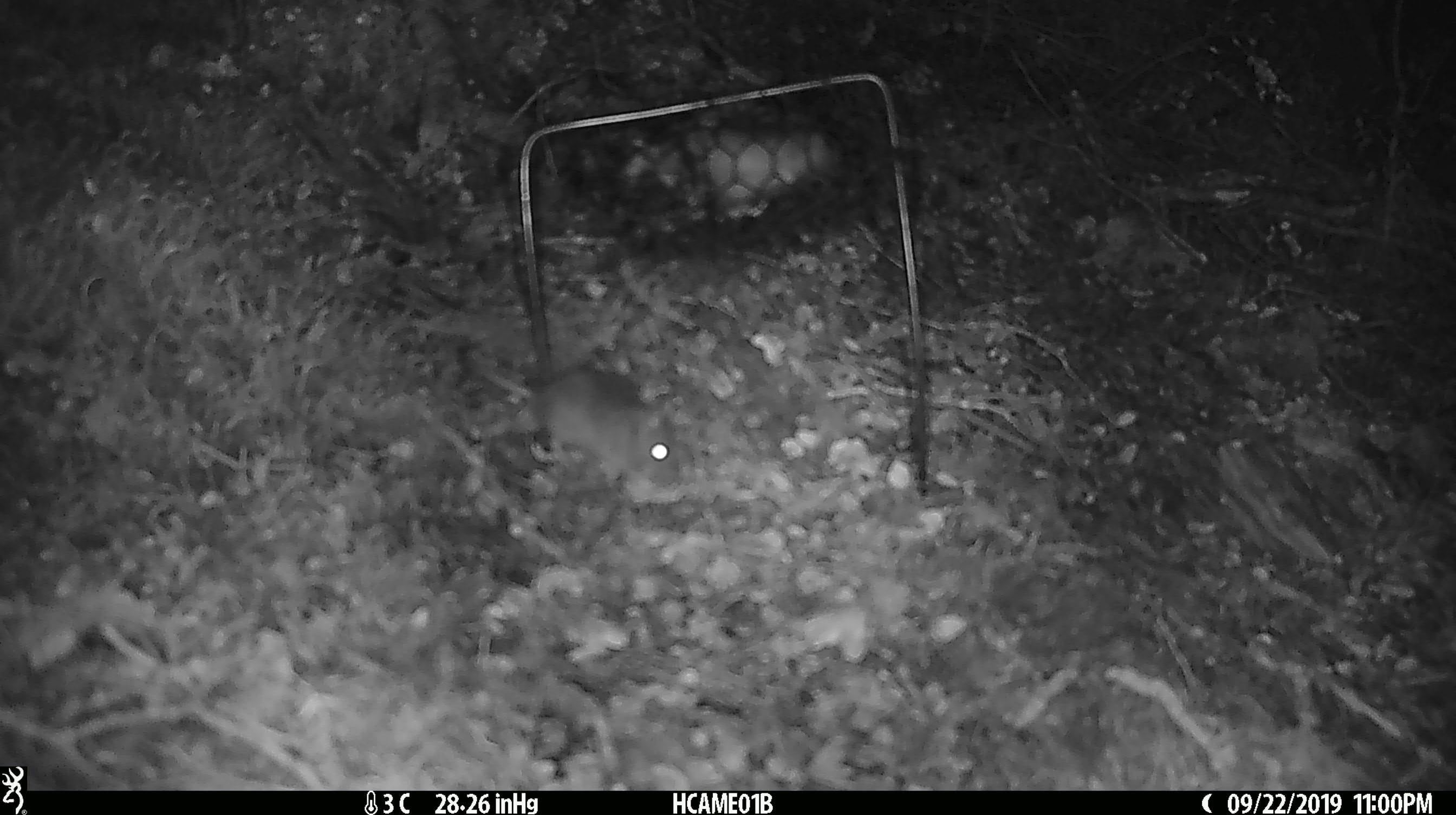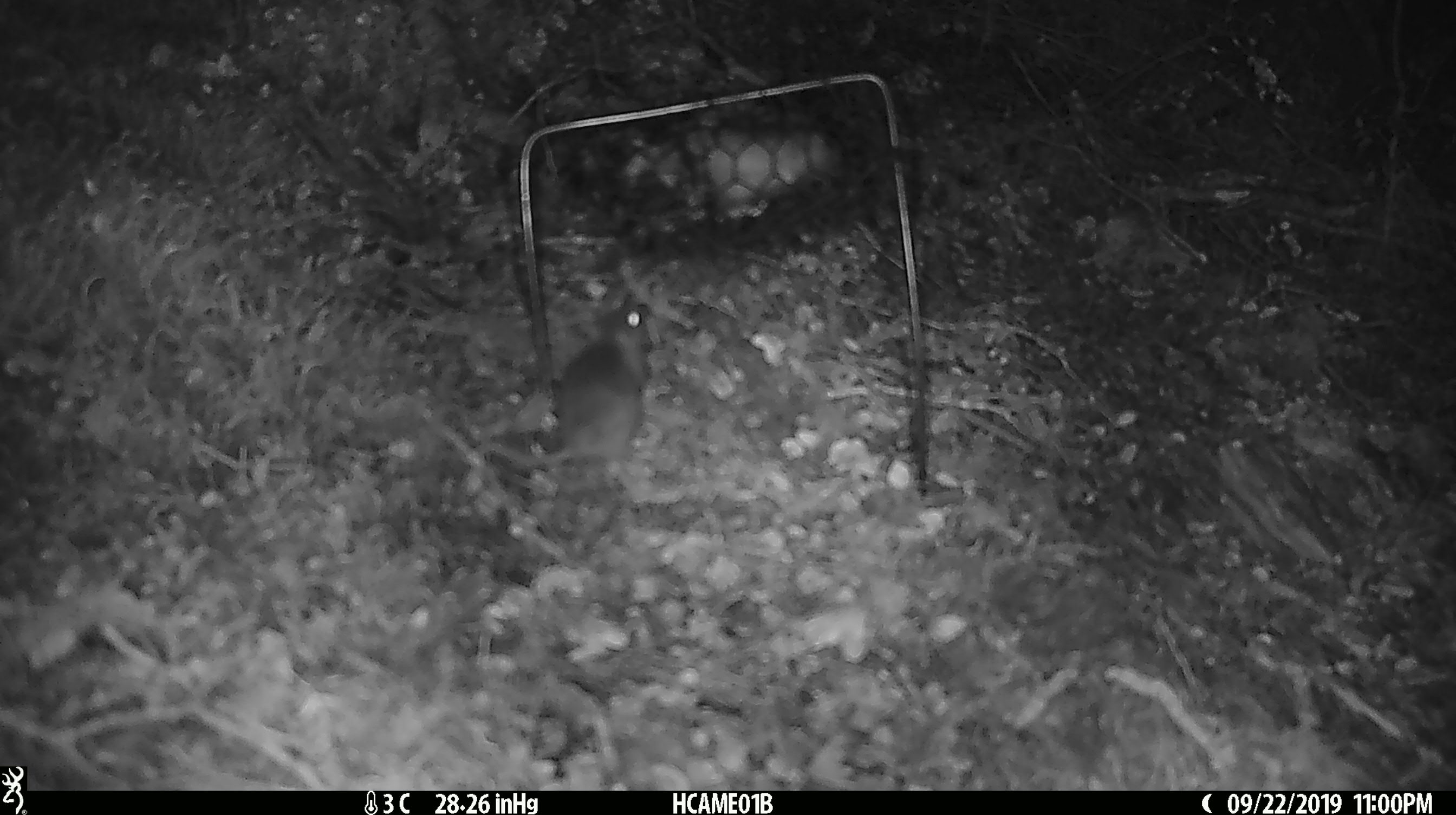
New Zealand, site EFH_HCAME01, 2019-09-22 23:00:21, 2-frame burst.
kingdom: Animalia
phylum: Chordata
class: Mammalia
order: Rodentia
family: Muridae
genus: Mus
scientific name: Mus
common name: mouse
Mouse (Mus).